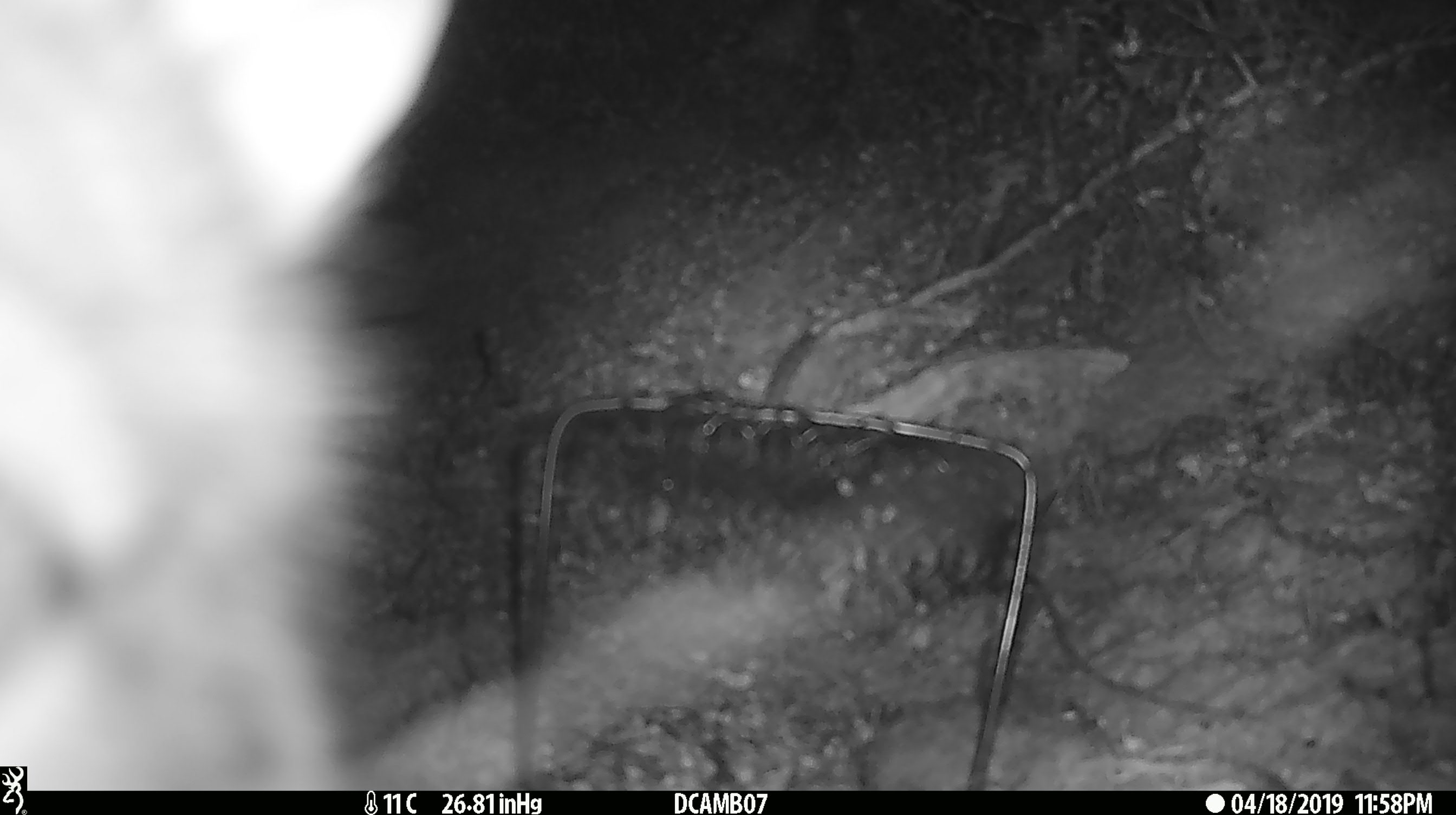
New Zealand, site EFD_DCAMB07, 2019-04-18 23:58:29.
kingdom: Animalia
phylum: Chordata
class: Mammalia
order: Diprotodontia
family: Phalangeridae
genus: Trichosurus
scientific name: Trichosurus vulpecula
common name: common brushtail possum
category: possum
Possum (common brushtail possum) (Trichosurus vulpecula).